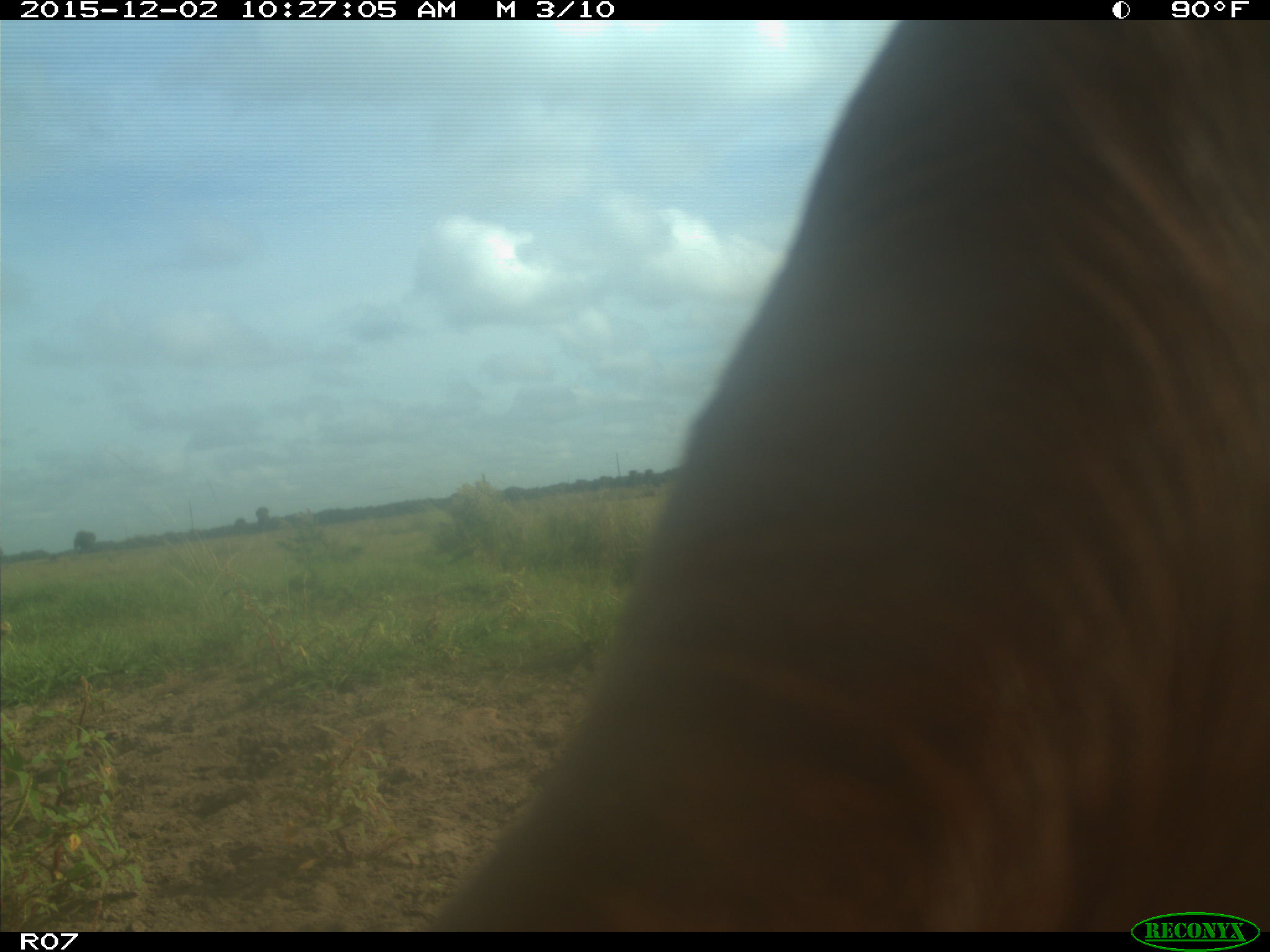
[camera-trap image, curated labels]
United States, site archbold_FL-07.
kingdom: Animalia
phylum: Chordata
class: Mammalia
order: Artiodactyla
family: Bovidae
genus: Bos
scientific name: Bos taurus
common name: domestic cow